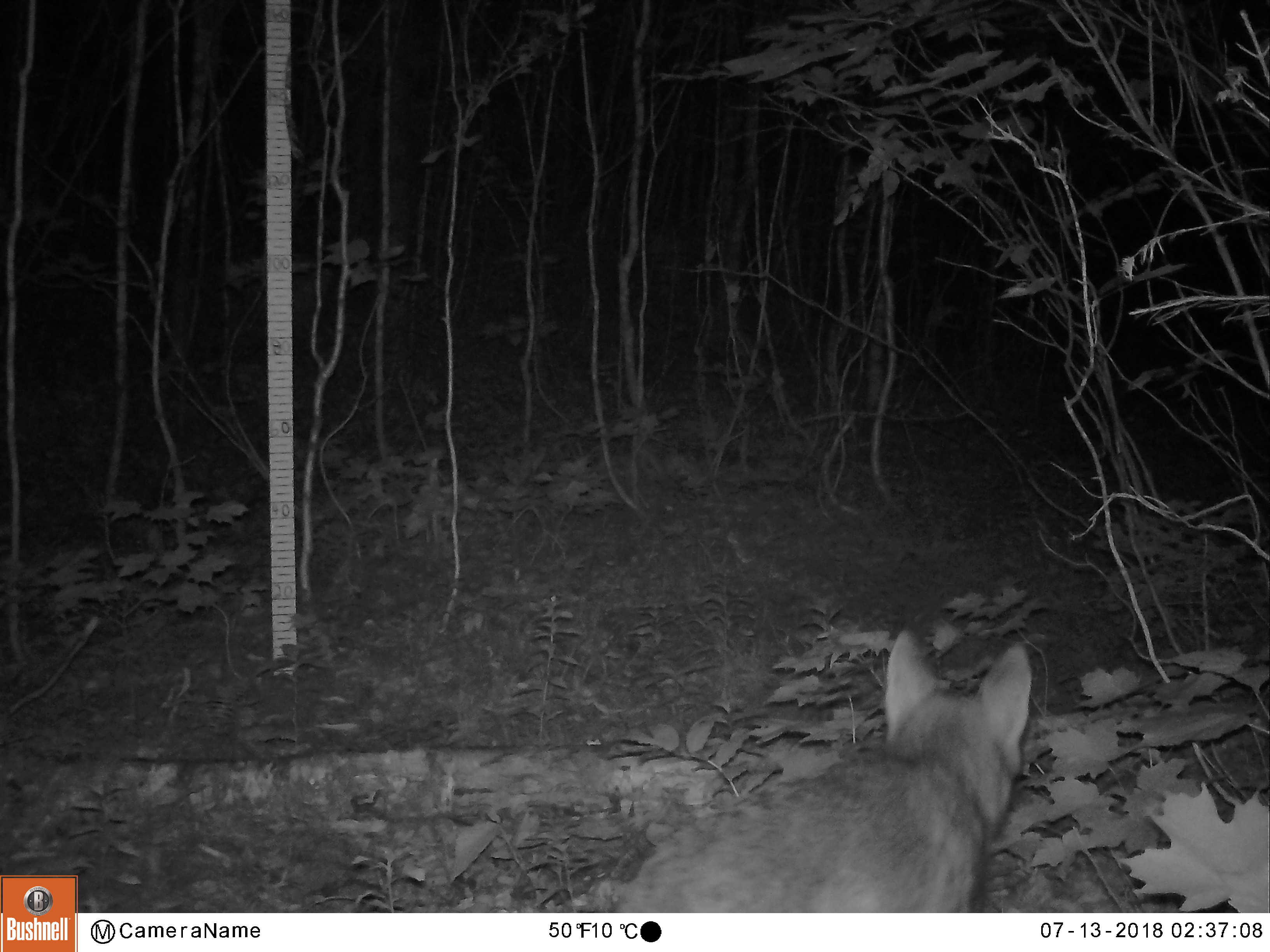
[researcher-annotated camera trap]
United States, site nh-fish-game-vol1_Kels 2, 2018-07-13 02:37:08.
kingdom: Animalia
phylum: Chordata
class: Mammalia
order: Carnivora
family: Canidae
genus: Canis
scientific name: Canis latrans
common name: coyote